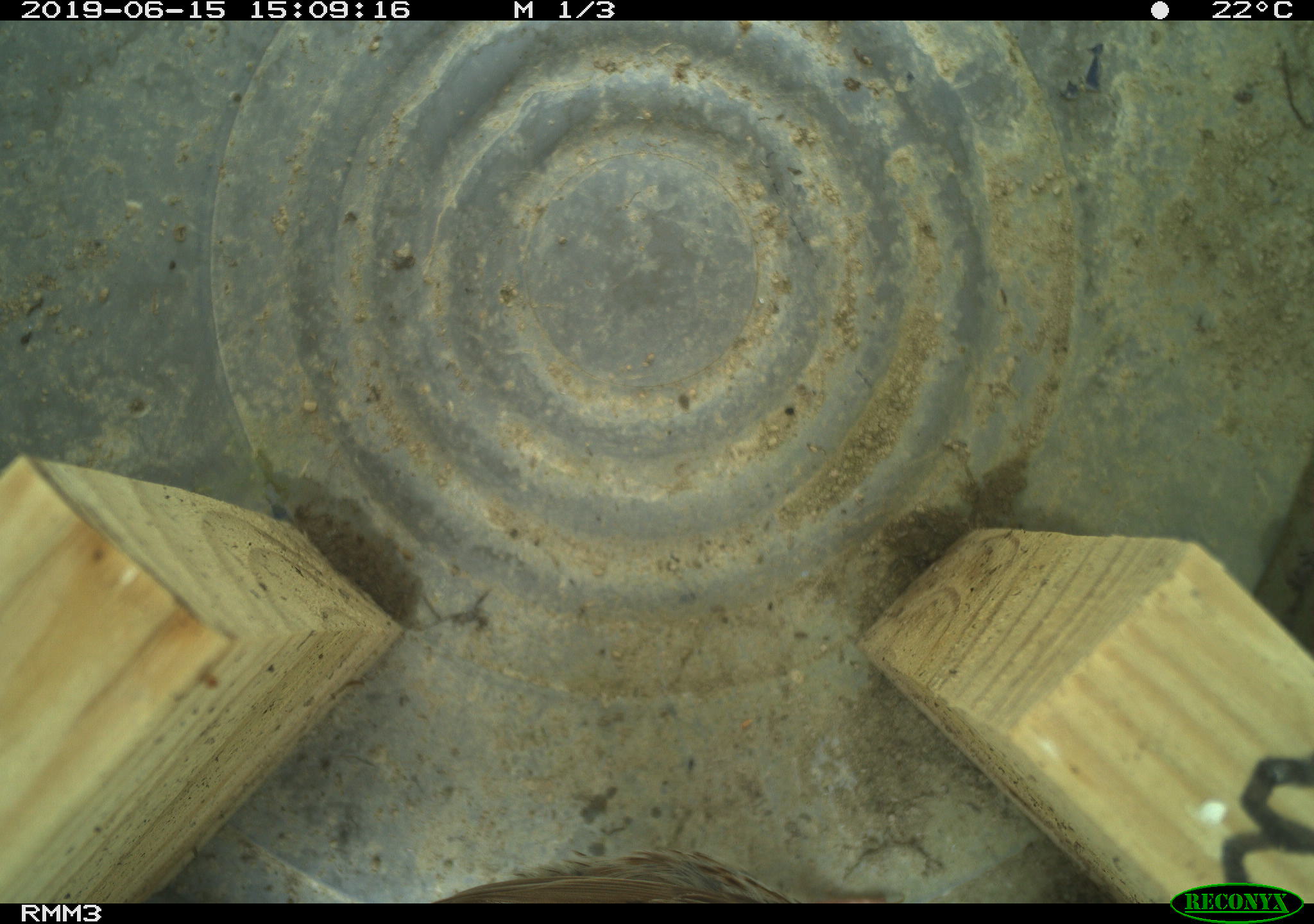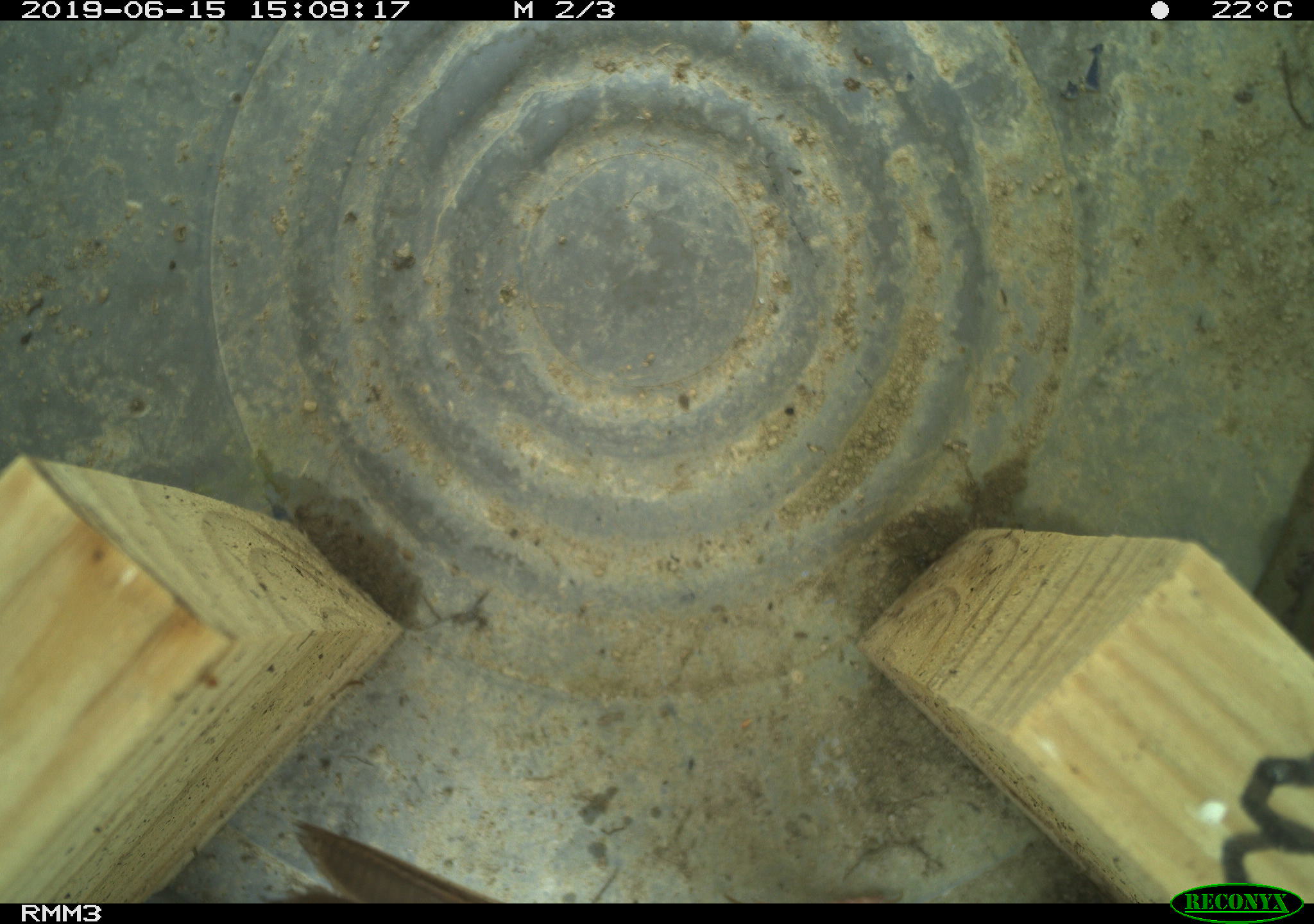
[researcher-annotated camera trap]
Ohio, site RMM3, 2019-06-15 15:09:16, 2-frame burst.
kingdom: Animalia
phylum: Chordata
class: Aves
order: Passeriformes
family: Passerellidae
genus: Melospiza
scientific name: Melospiza melodia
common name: song sparrow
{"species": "song sparrow (Melospiza melodia)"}